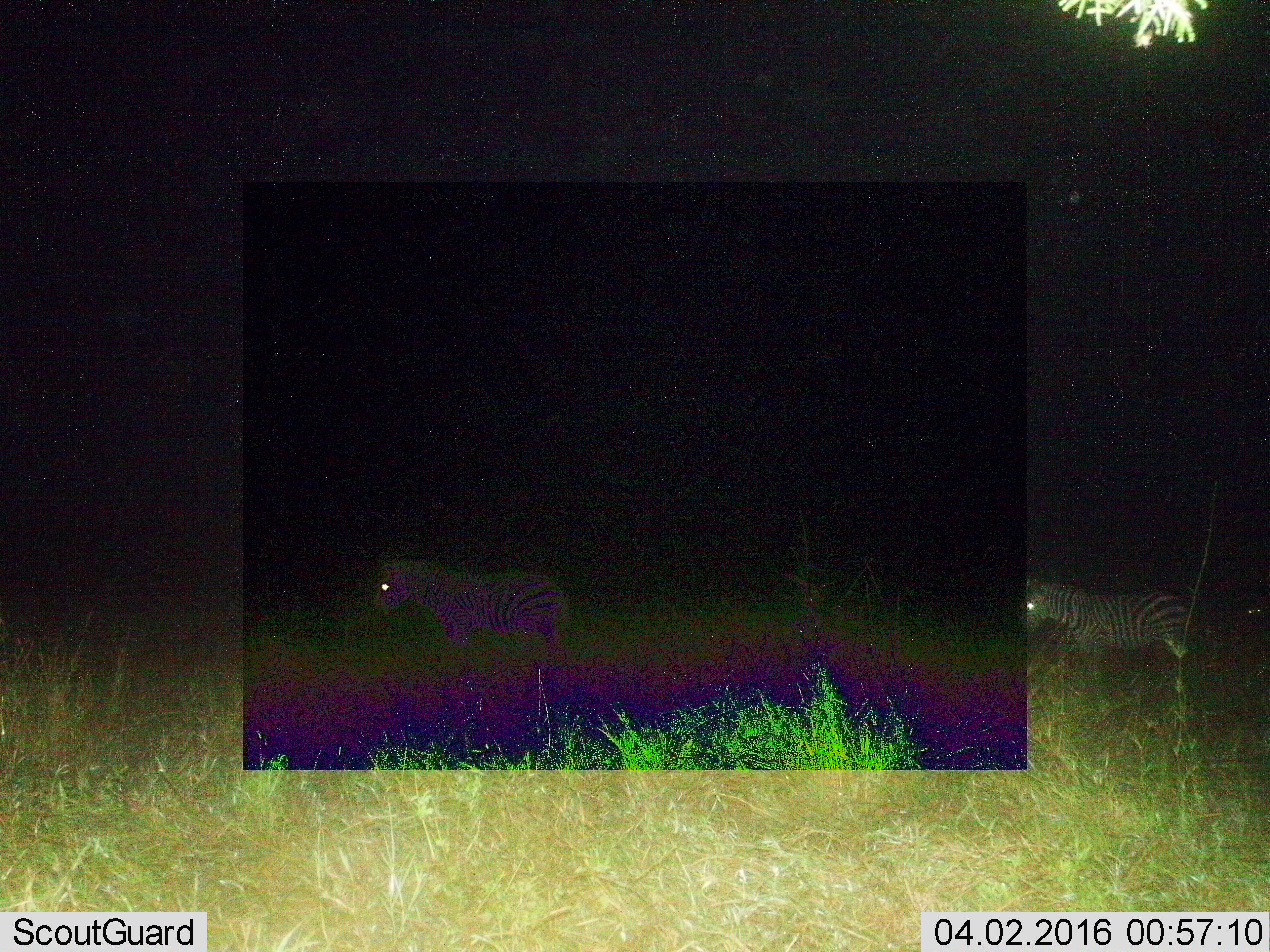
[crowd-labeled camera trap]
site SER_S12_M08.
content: unidentified animal